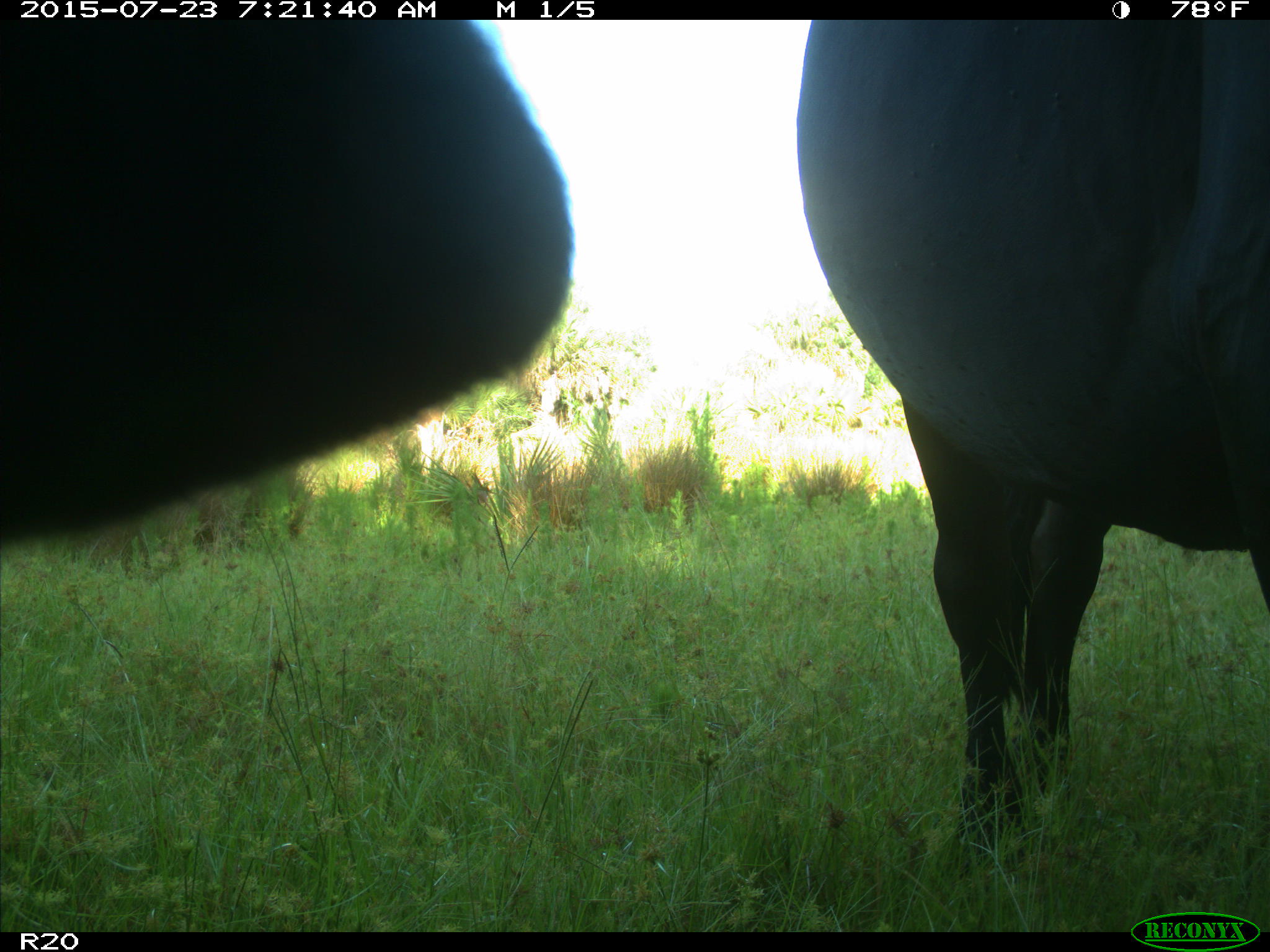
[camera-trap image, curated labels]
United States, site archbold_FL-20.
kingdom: Animalia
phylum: Chordata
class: Mammalia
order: Artiodactyla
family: Bovidae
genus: Bos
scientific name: Bos taurus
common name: domestic cow